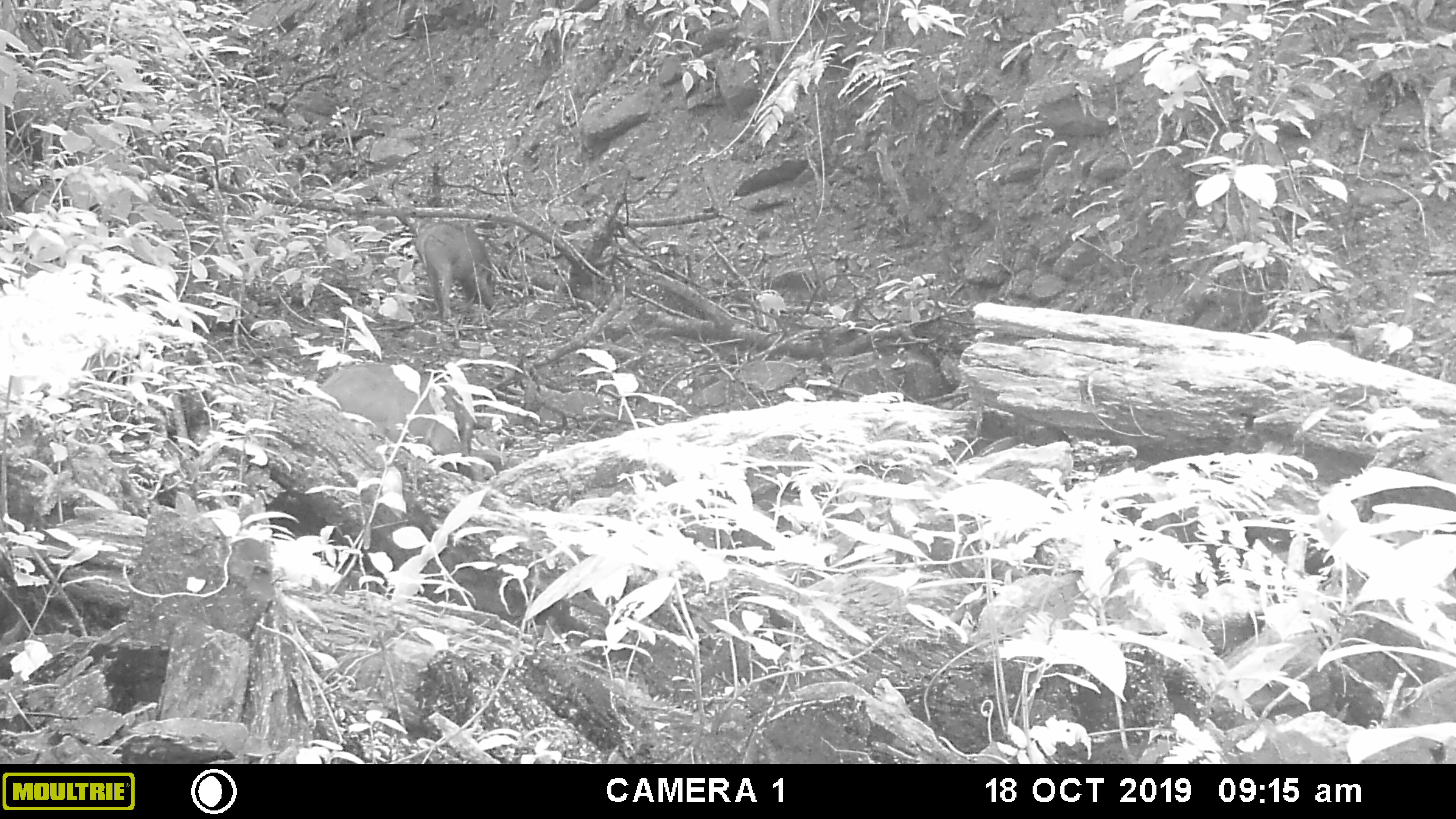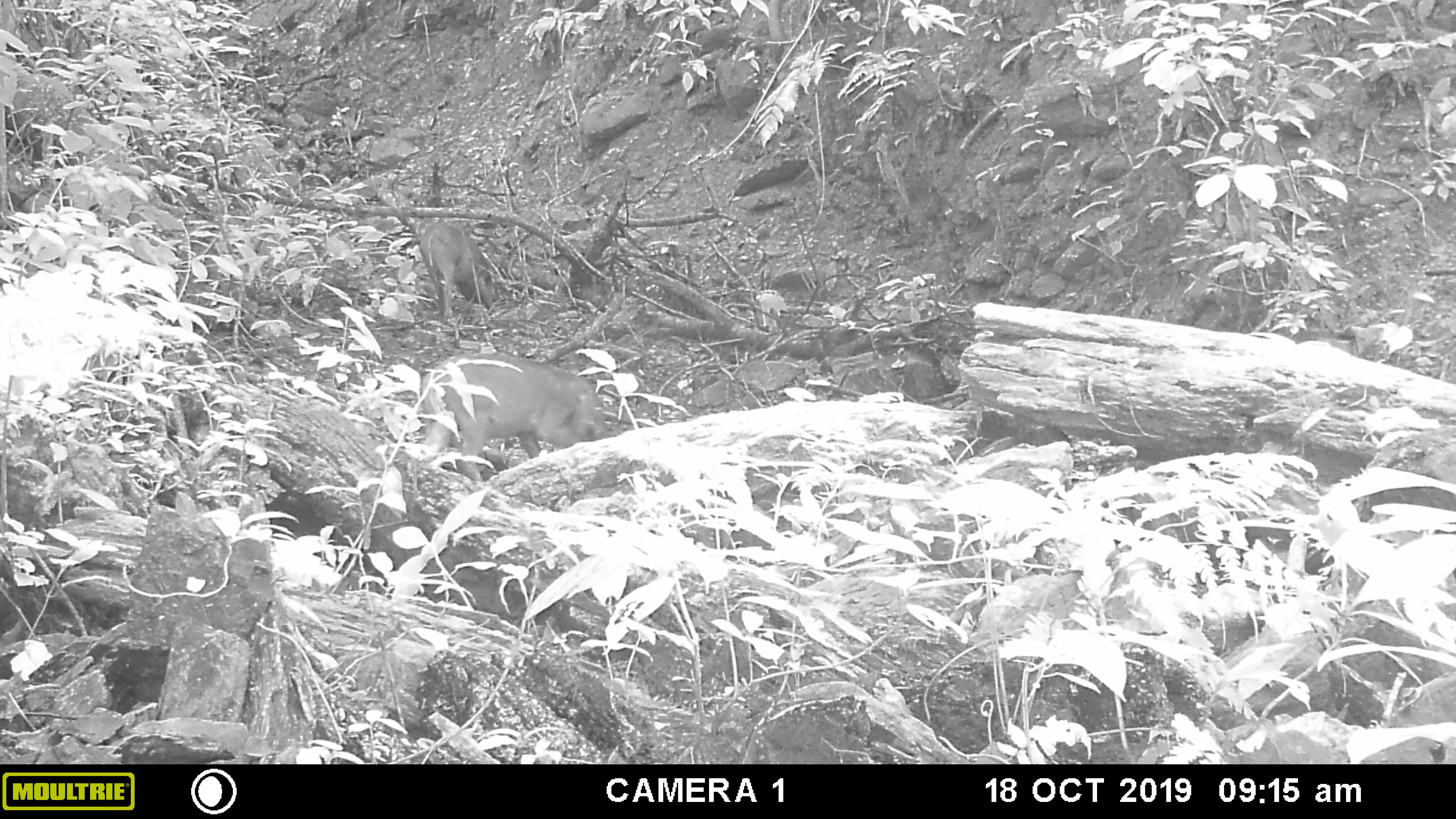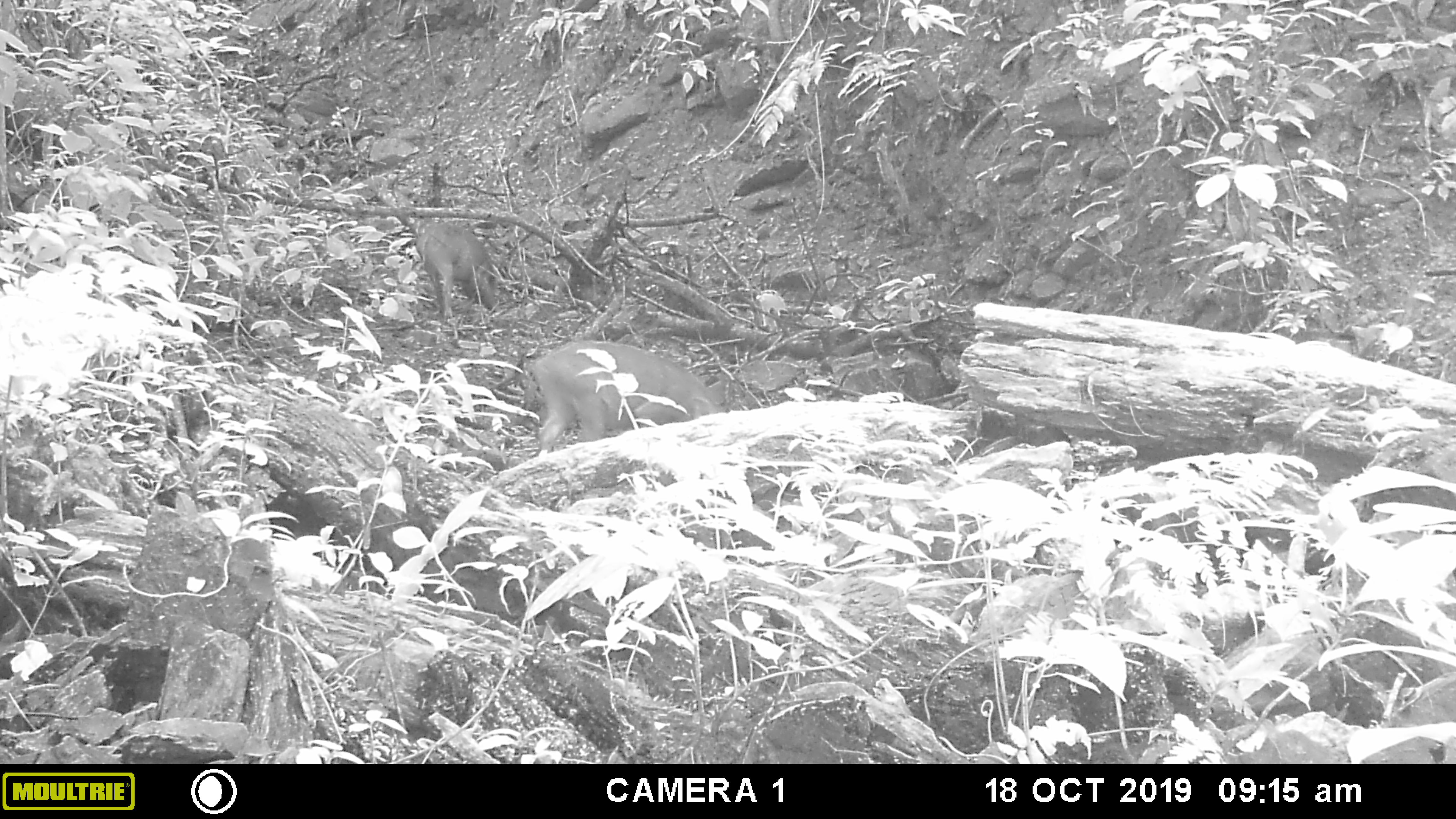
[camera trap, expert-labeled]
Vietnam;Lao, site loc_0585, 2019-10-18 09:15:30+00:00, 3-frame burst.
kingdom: Animalia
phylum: Chordata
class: Mammalia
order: Artiodactyla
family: Suidae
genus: Sus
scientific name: Sus scrofa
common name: eurasian wild pig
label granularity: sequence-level